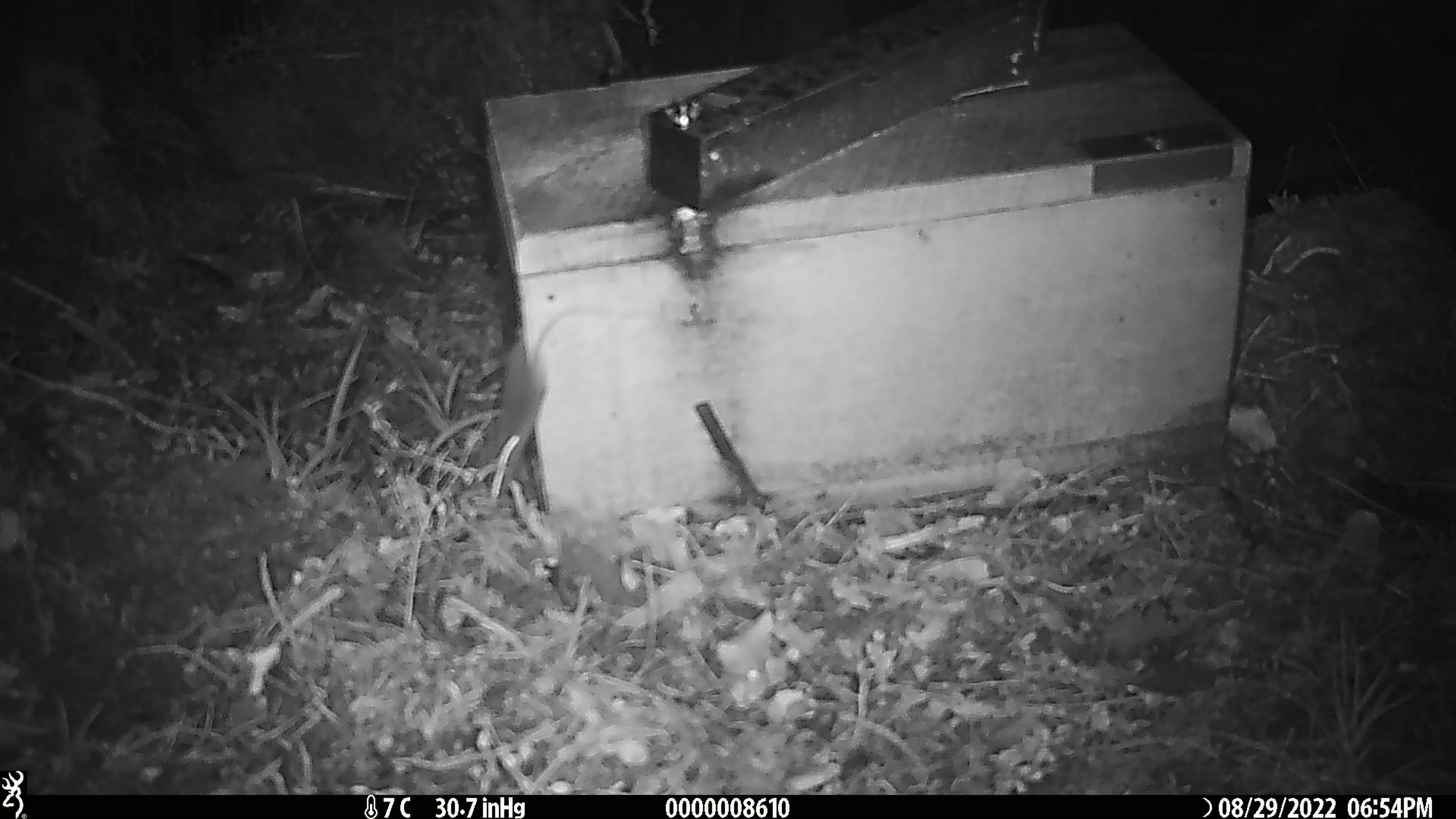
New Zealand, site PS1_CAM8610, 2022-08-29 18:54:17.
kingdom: Animalia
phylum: Chordata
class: Mammalia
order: Rodentia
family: Muridae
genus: Mus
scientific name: Mus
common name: mouse